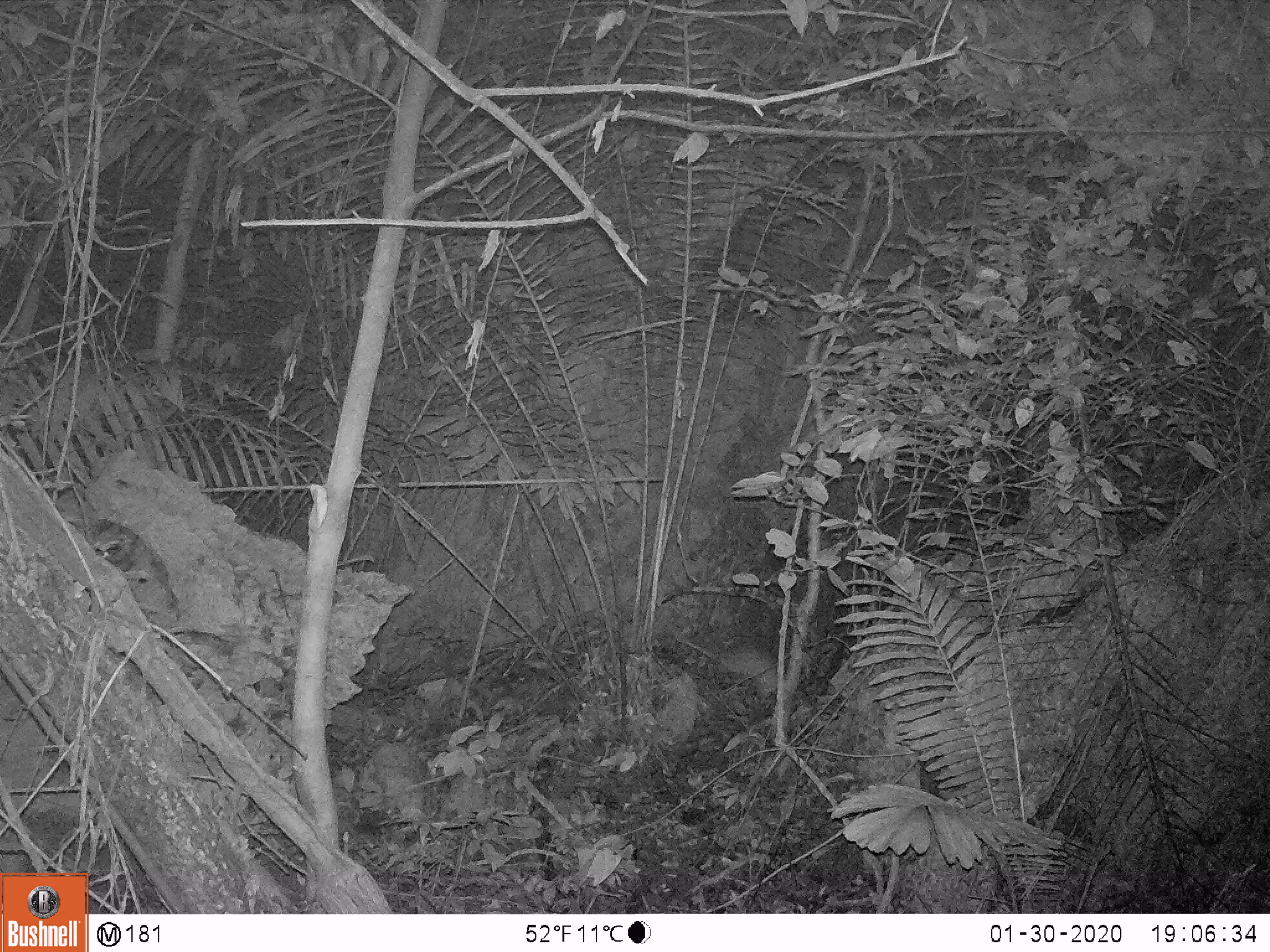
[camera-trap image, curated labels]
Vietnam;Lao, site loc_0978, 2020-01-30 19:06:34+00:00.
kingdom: Animalia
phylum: Chordata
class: Mammalia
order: Rodentia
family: Hystricidae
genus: Atherurus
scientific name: Atherurus macrourus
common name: asiatic brush-tailed porcupine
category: asiatic brush tailed porcupine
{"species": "asiatic brush tailed porcupine (asiatic brush-tailed porcupine) (Atherurus macrourus)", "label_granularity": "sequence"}